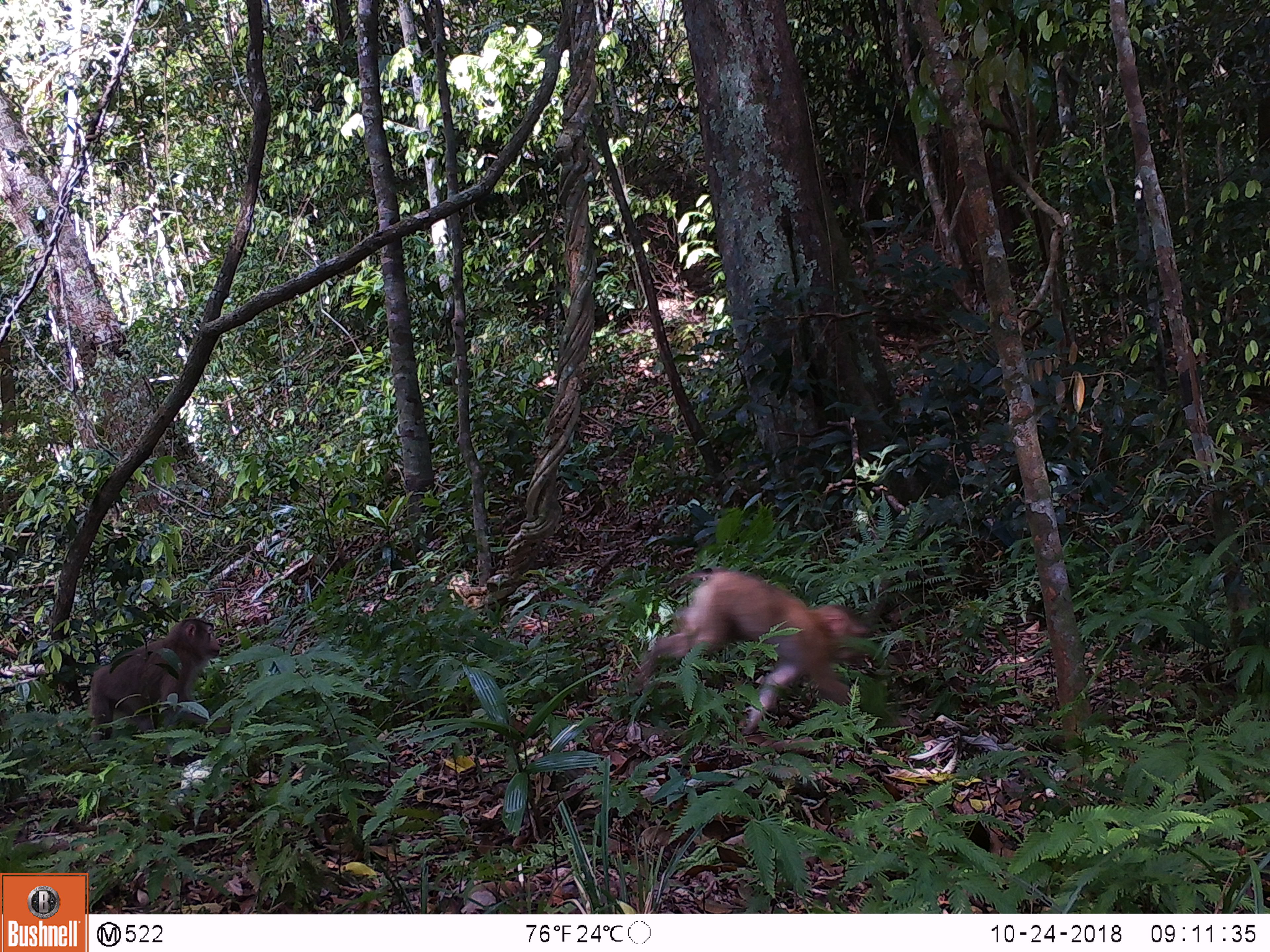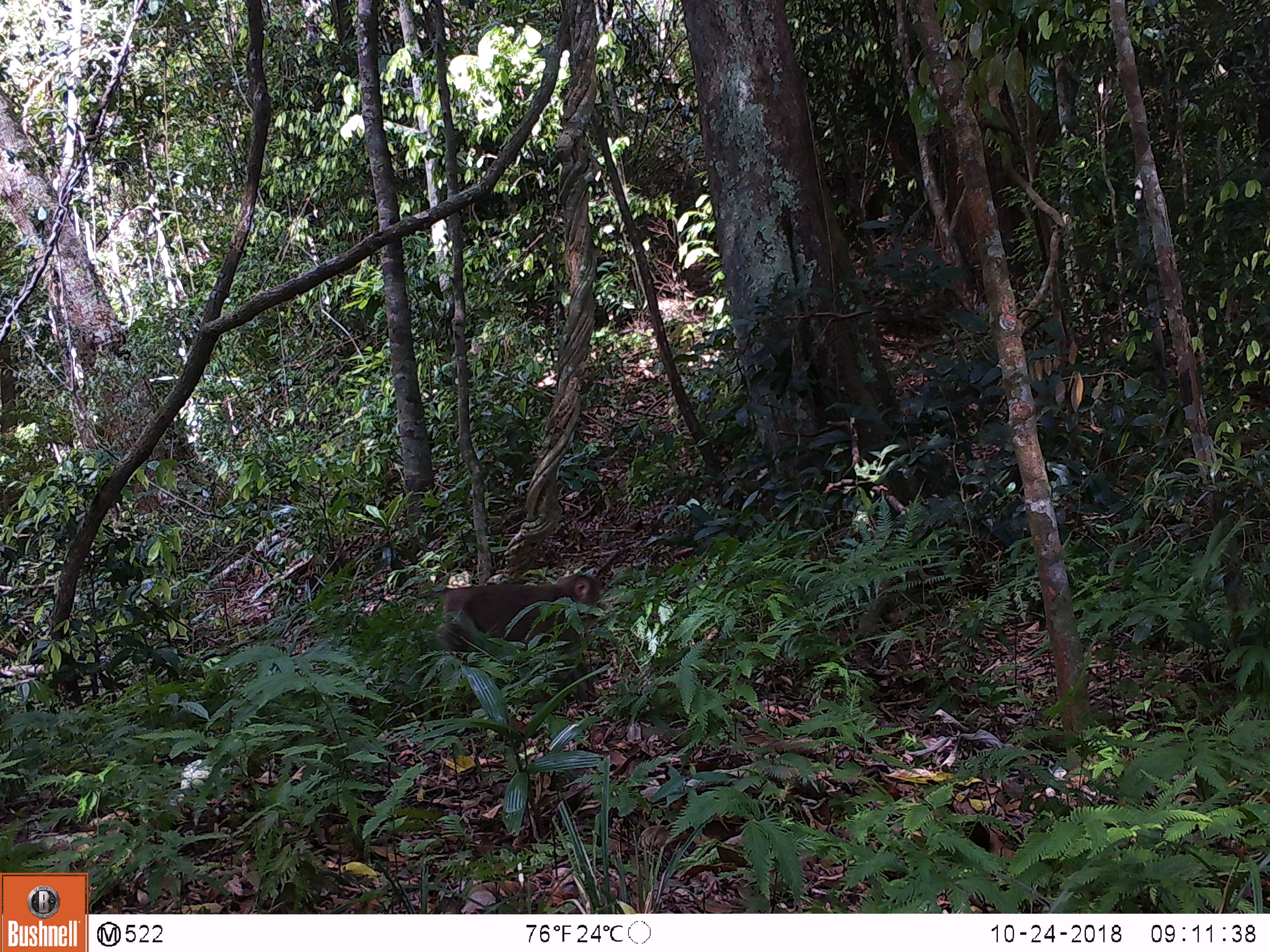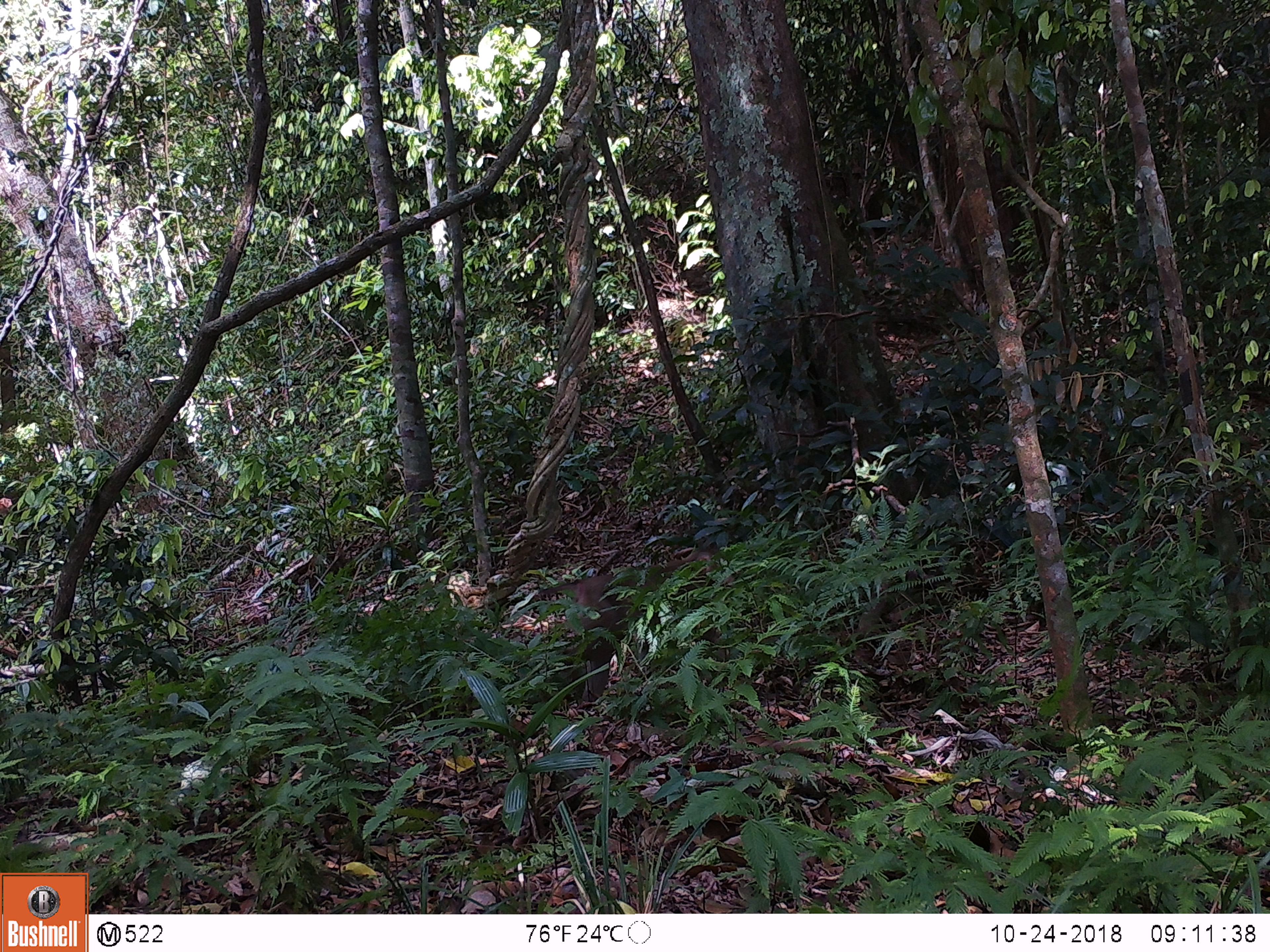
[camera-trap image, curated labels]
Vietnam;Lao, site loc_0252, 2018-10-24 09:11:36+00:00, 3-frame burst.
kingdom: Animalia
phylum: Chordata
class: Mammalia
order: Primates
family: Cercopithecidae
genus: Macaca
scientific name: Macaca nemestrina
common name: pig-tailed macaque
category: pig tailed macaque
Pig tailed macaque (pig-tailed macaque) (Macaca nemestrina). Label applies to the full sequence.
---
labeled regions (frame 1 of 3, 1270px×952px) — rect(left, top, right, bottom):
pig tailed macaque: rect(628, 567, 873, 746); rect(89, 617, 231, 761)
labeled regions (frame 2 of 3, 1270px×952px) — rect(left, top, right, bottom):
pig tailed macaque: rect(410, 573, 602, 702)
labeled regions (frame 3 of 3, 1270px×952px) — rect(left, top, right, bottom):
pig tailed macaque: rect(532, 545, 735, 705)